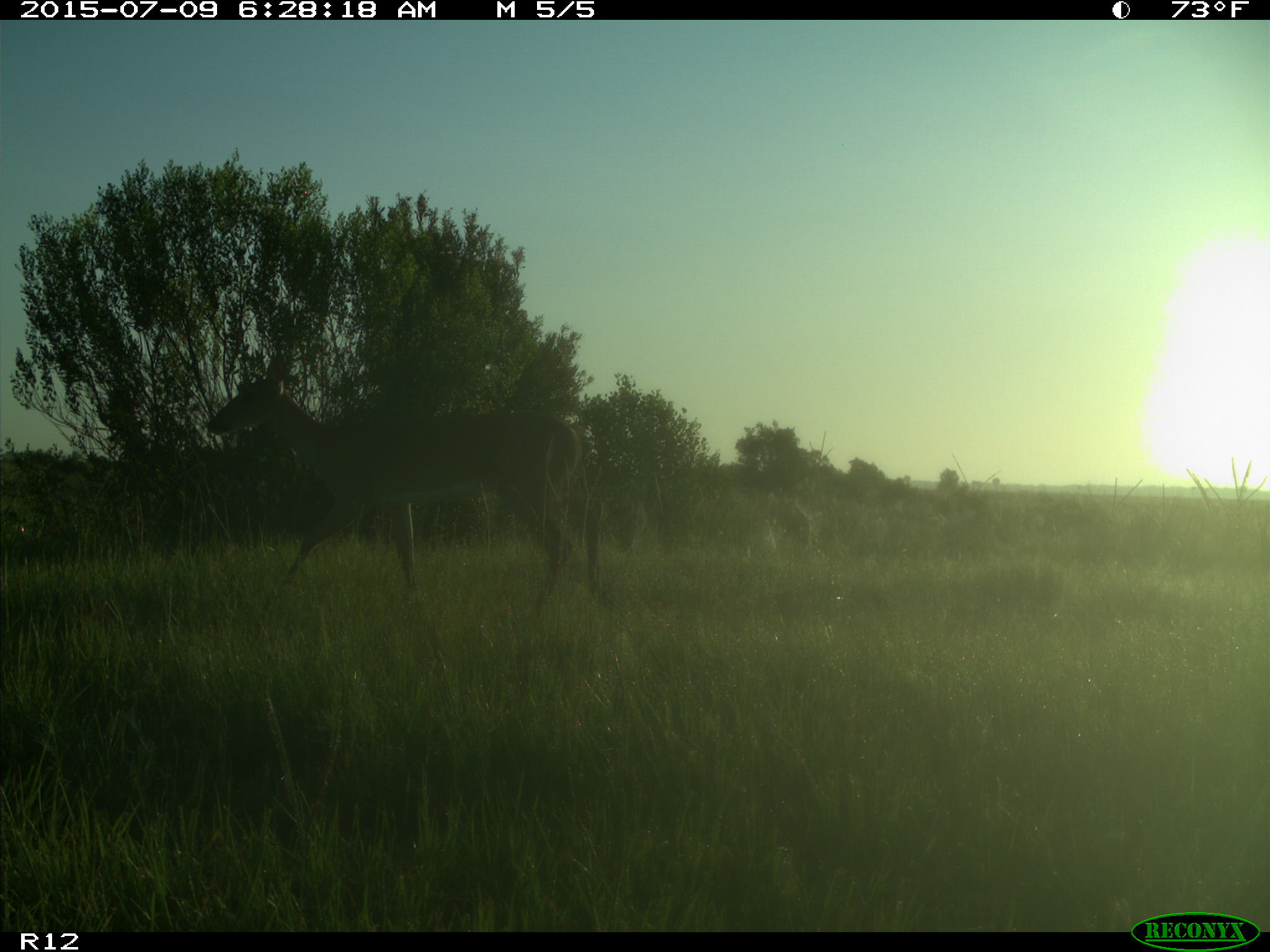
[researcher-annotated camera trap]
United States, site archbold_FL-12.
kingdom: Animalia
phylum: Chordata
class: Mammalia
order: Artiodactyla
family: Cervidae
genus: Odocoileus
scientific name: Odocoileus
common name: deer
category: unidentified deer